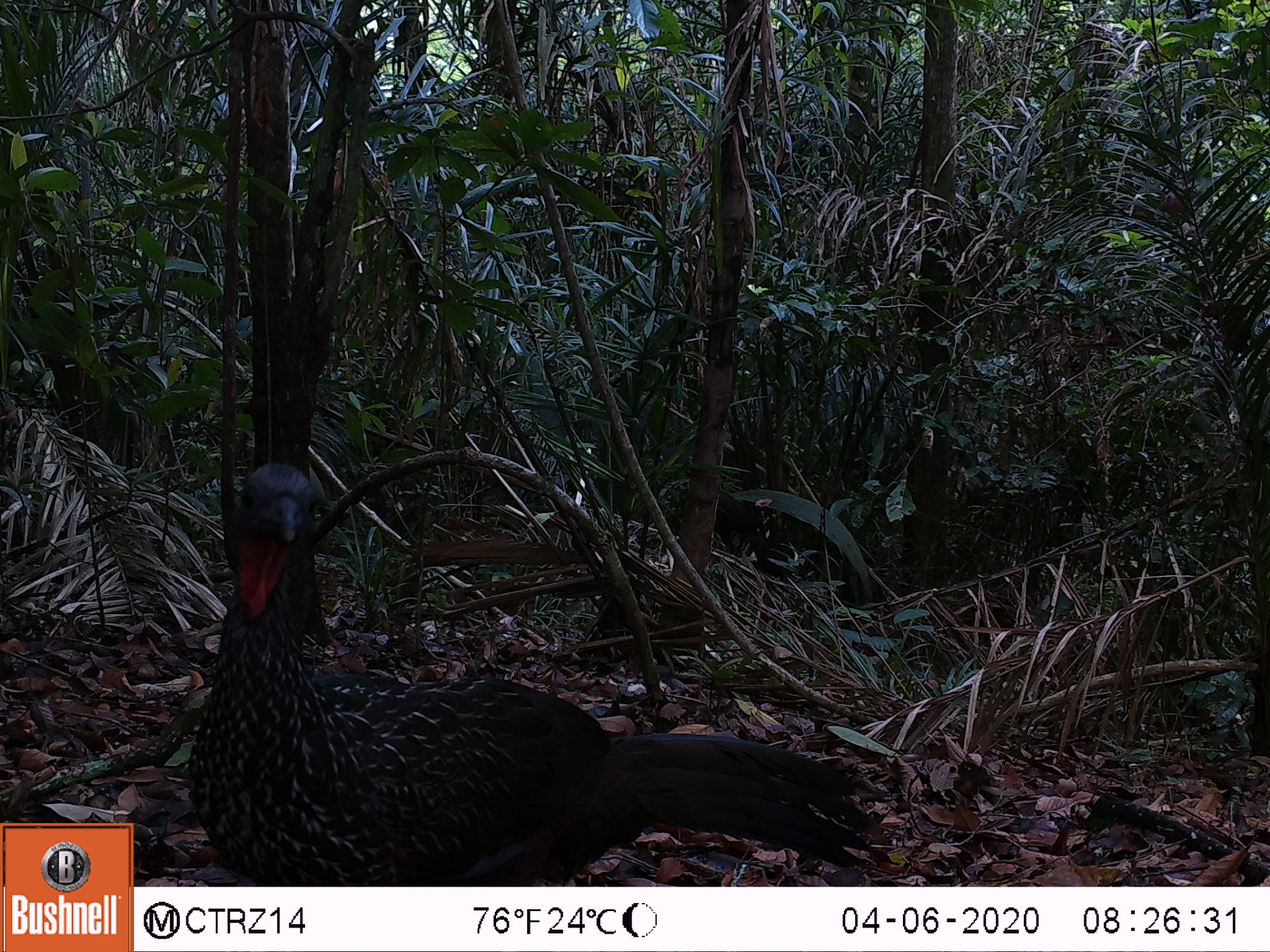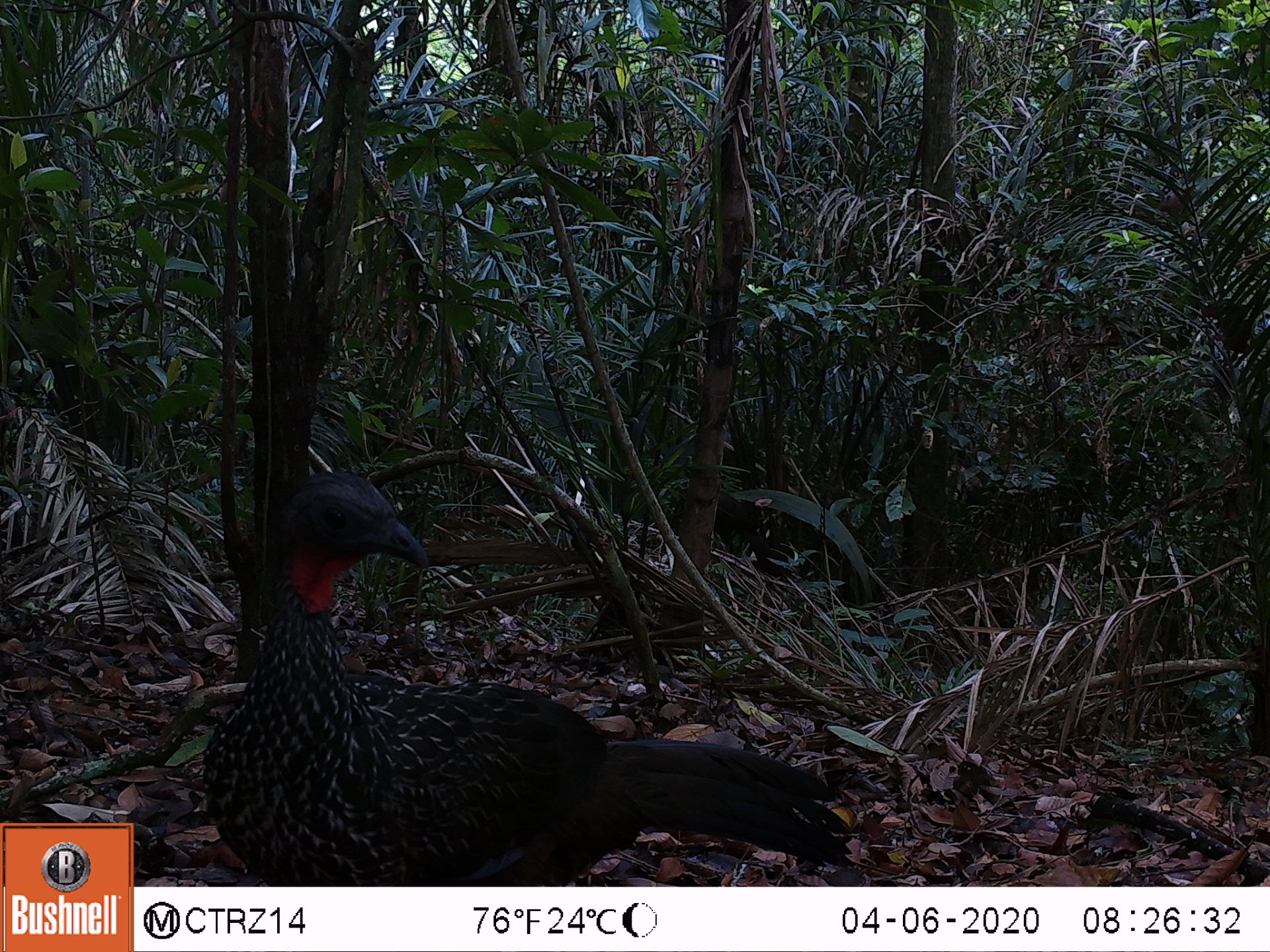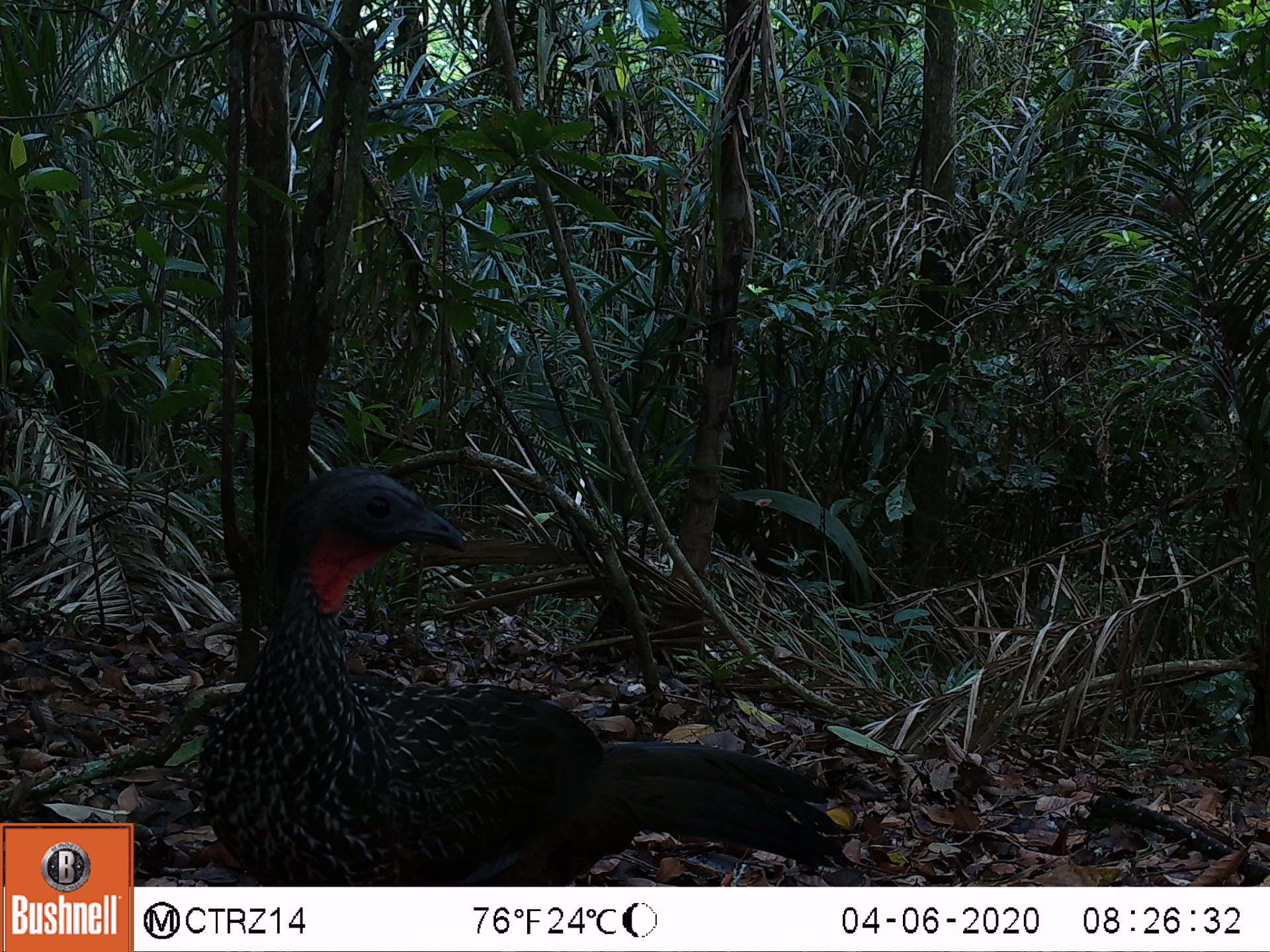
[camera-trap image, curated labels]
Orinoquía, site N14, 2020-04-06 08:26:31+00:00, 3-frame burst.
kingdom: Animalia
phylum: Chordata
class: Aves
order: Galliformes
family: Cracidae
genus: Penelope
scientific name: Penelope jacquacu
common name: spix's guan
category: spixs guan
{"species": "spixs guan (spix's guan) (Penelope jacquacu)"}